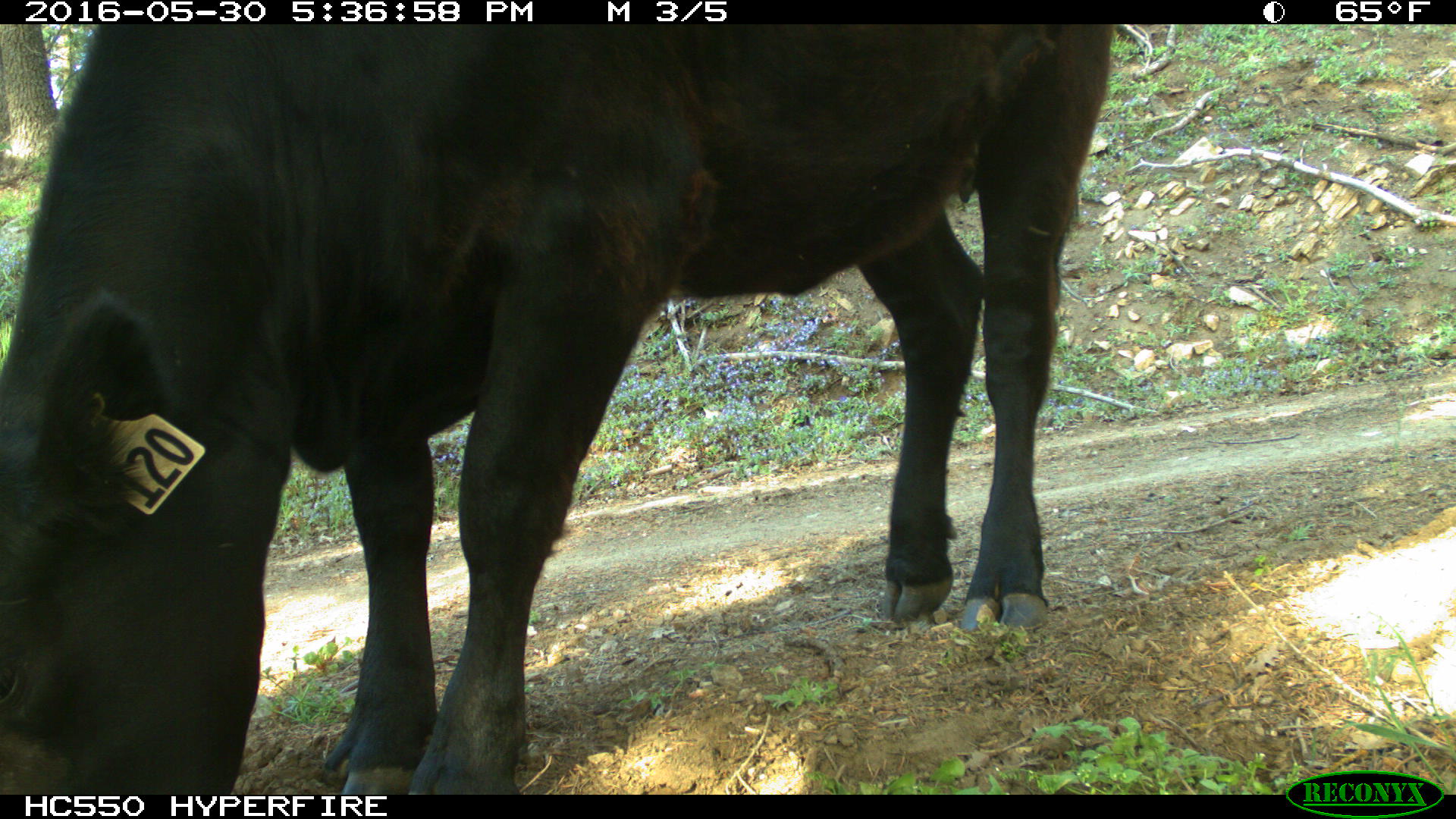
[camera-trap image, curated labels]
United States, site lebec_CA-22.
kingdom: Animalia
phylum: Chordata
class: Mammalia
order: Artiodactyla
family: Bovidae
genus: Bos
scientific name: Bos taurus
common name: domestic cow